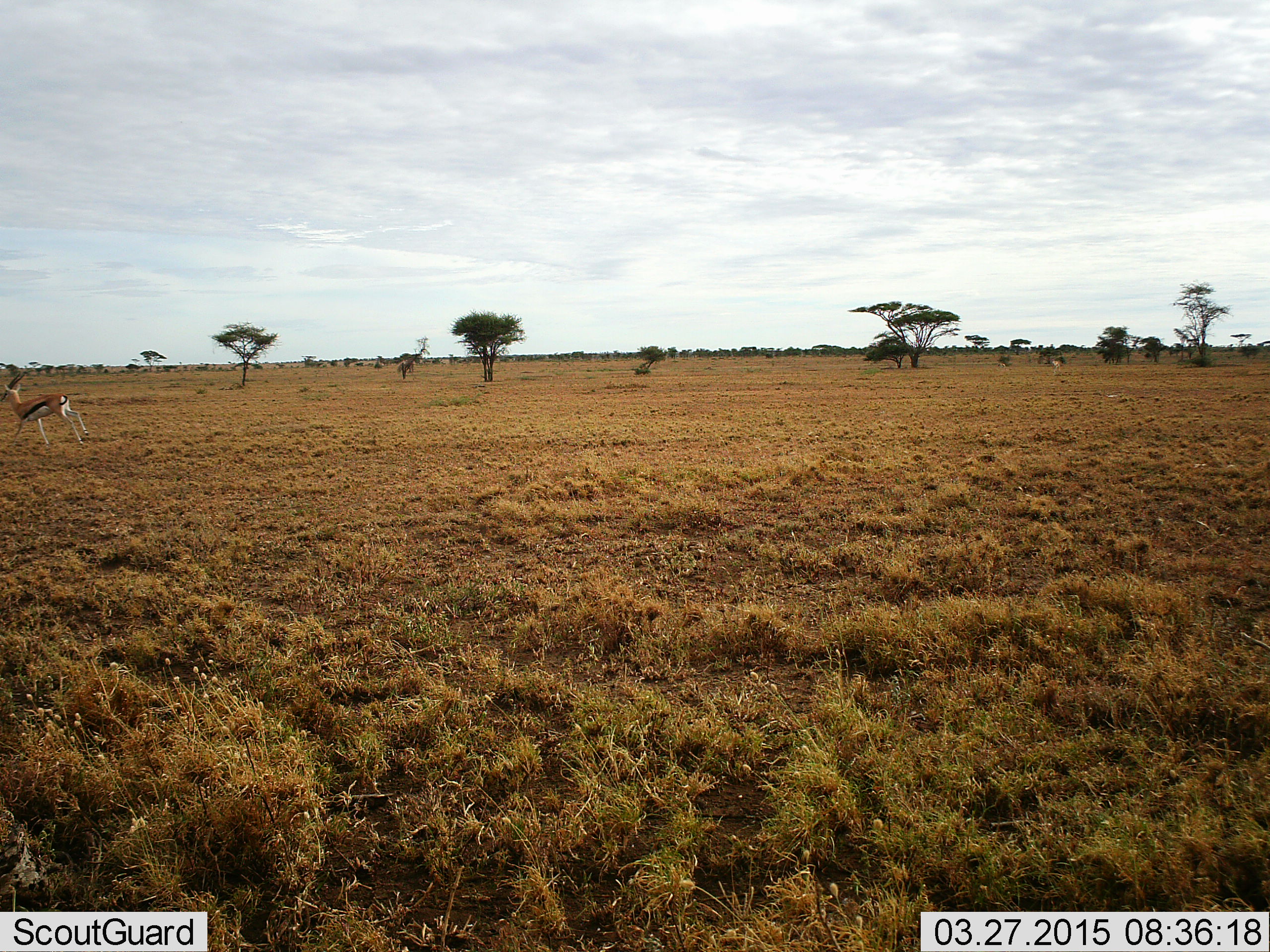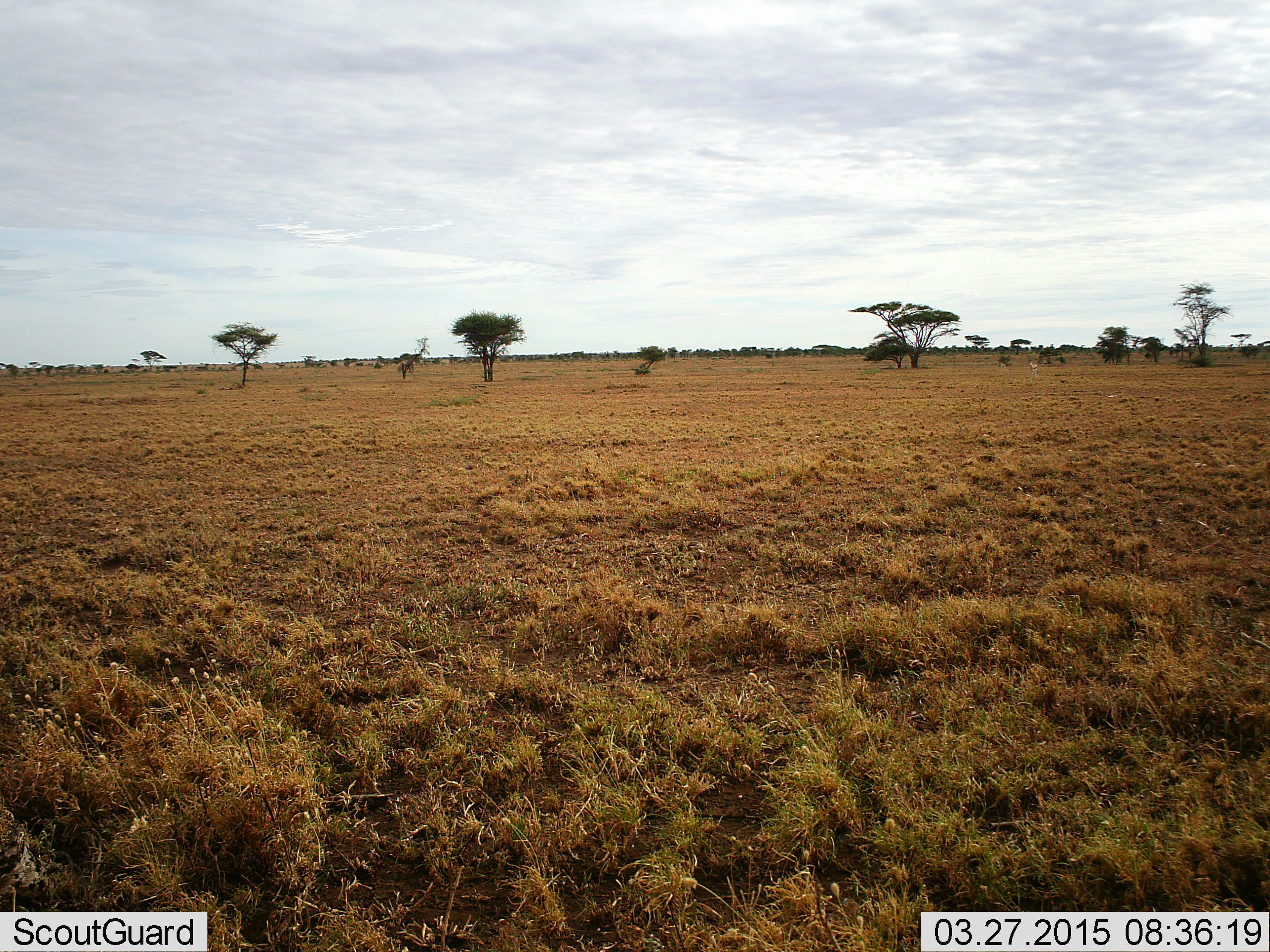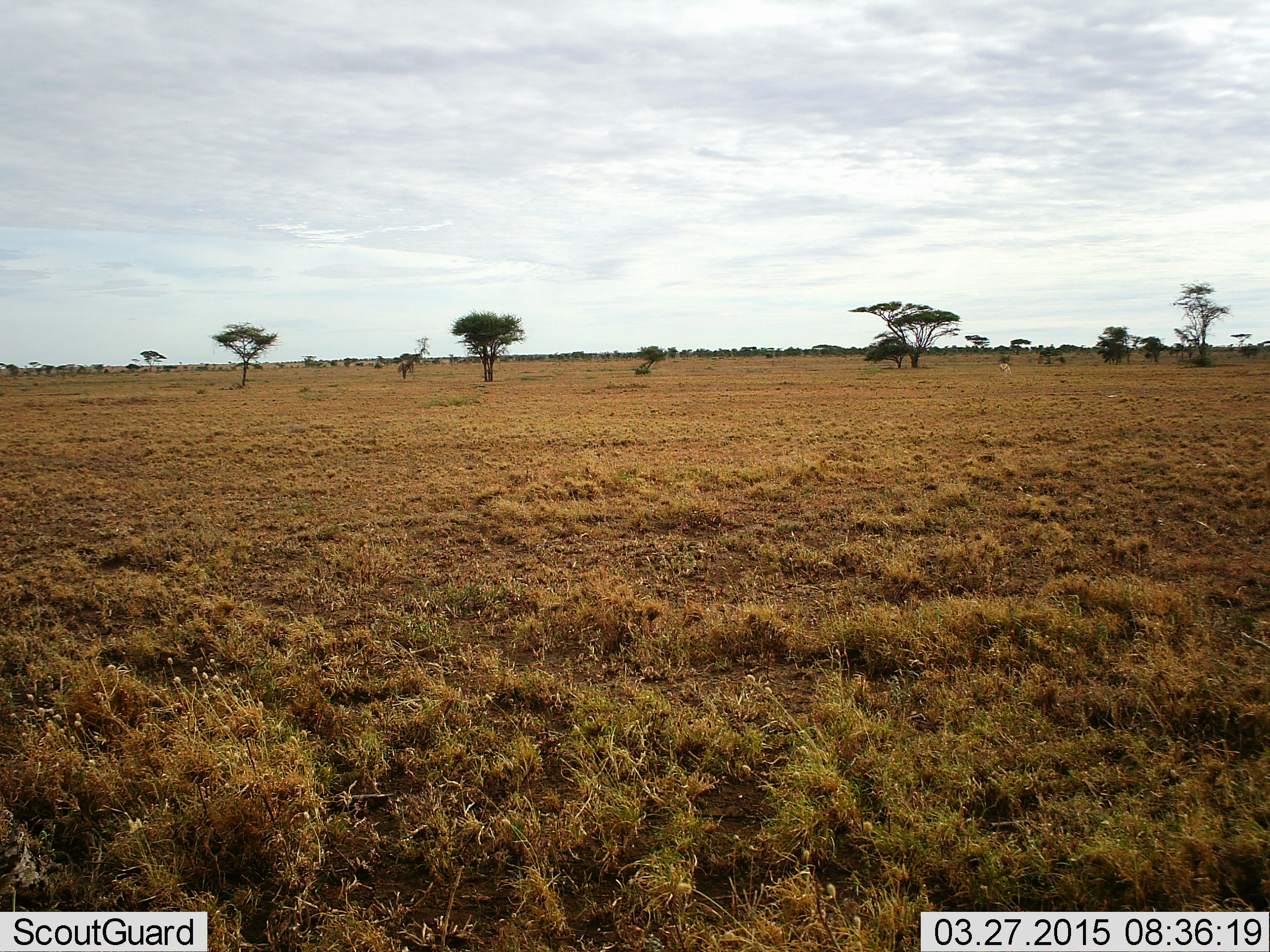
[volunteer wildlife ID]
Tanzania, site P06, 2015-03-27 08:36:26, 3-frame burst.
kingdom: Animalia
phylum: Chordata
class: Mammalia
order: Artiodactyla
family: Bovidae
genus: Eudorcas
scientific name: Eudorcas thomsonii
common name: thomson's gazelle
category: gazellethomsons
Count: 2.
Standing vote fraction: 0%.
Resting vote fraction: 0%.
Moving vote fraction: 100%.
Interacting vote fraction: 0%.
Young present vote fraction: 0%.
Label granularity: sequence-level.